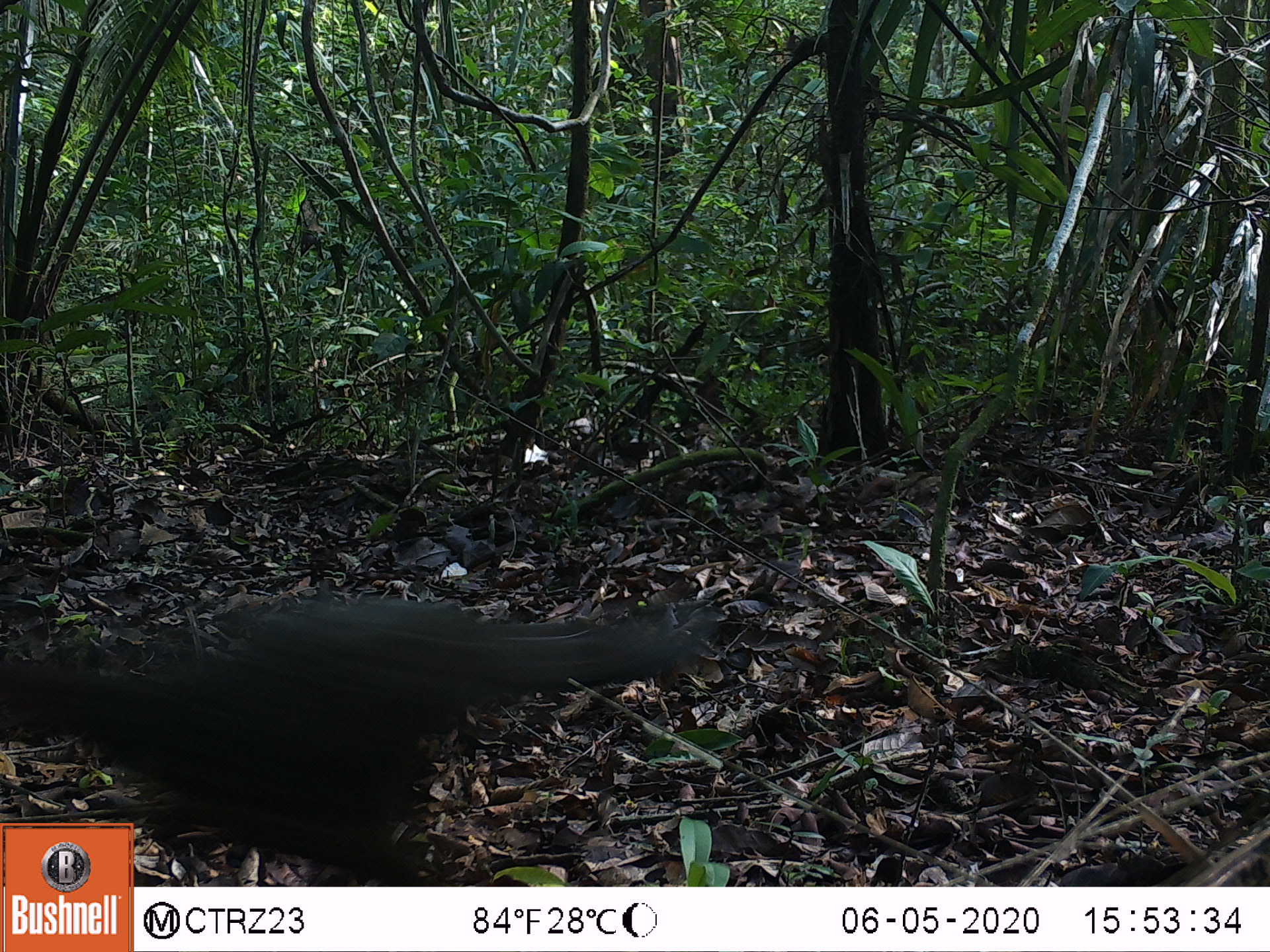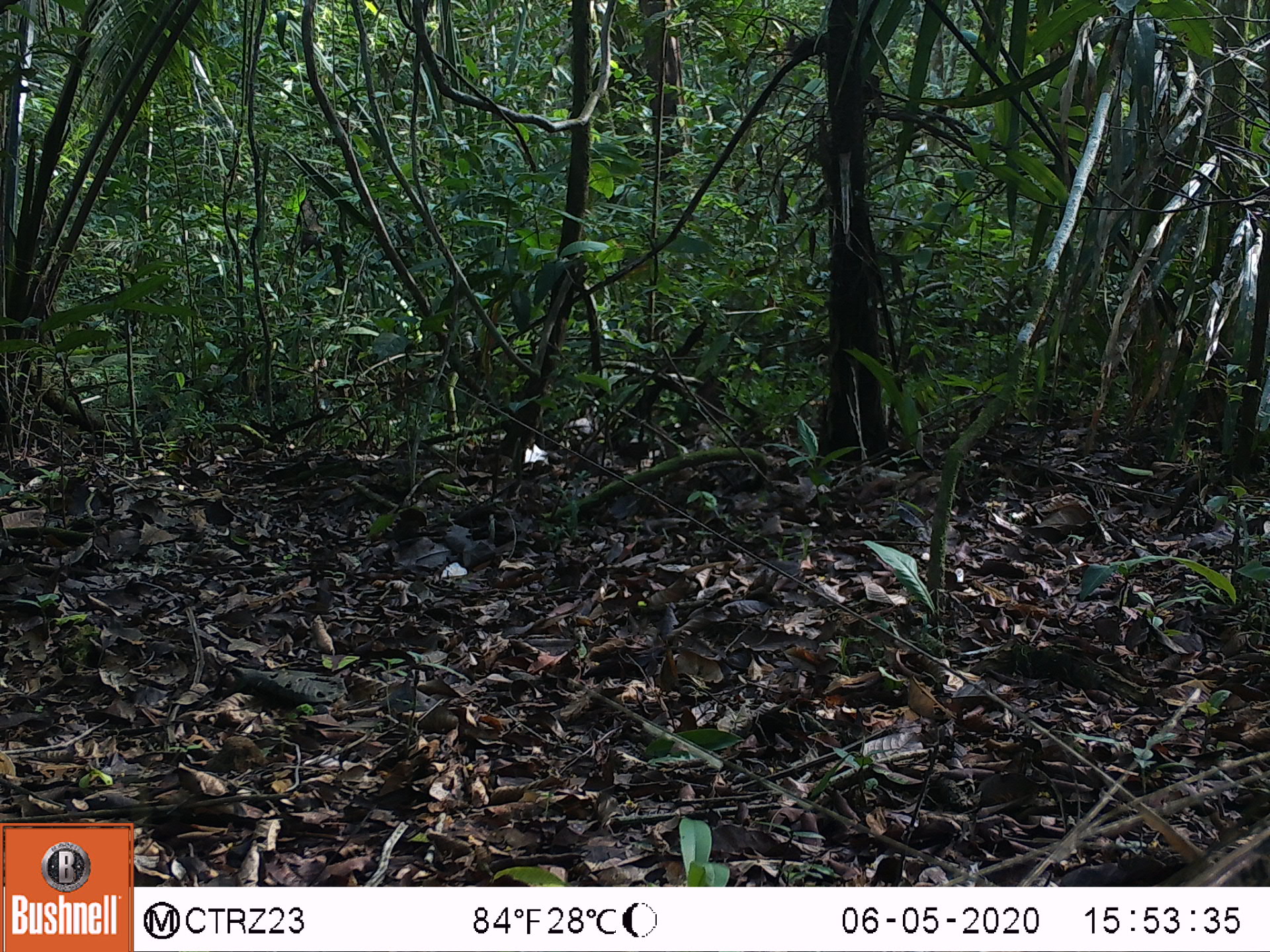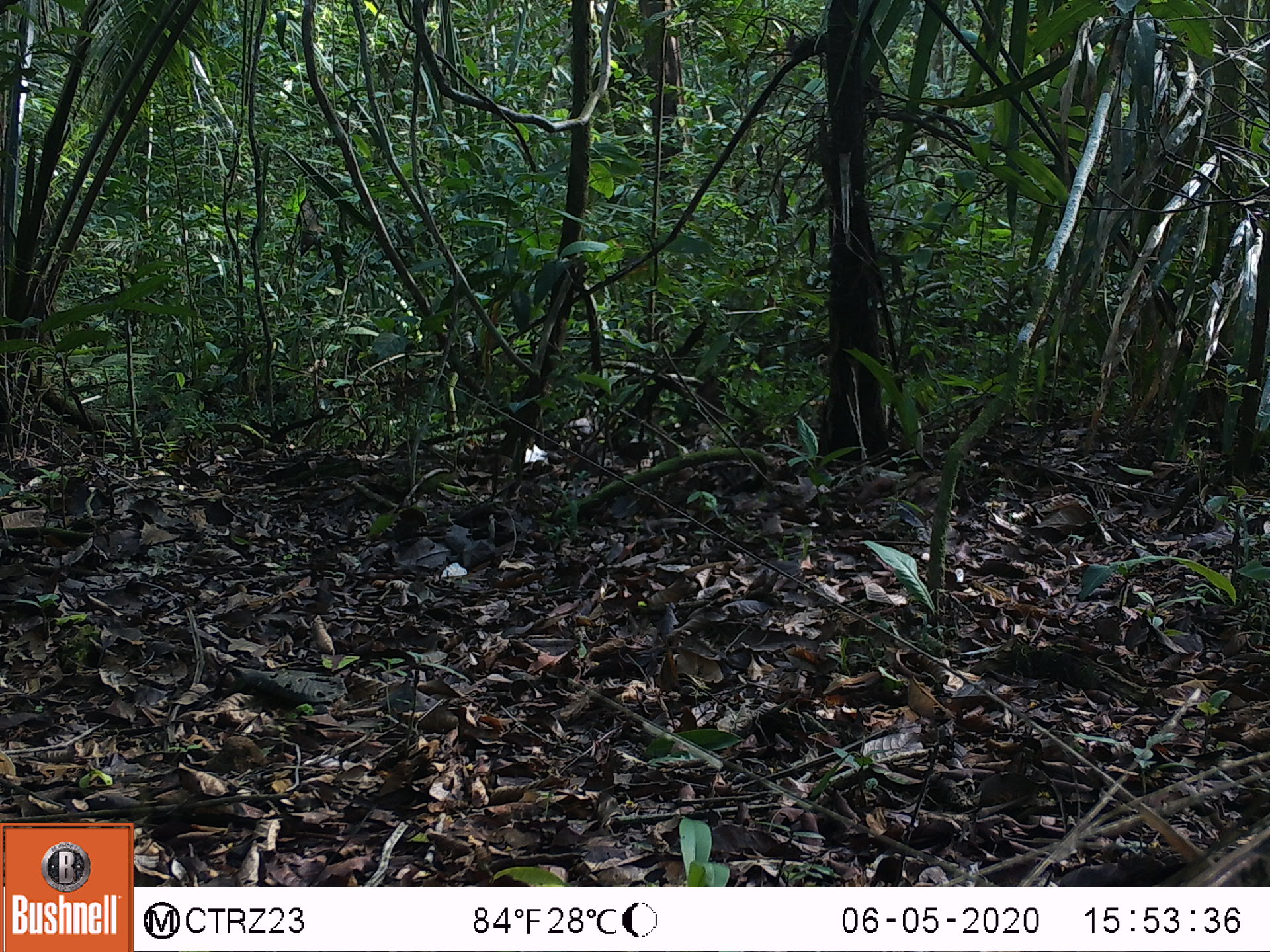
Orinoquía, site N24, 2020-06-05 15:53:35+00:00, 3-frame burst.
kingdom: Animalia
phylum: Chordata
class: Aves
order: Galliformes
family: Cracidae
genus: Penelope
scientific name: Penelope jacquacu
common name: spix's guan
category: spixs guan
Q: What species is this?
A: Spixs guan (spix's guan) (Penelope jacquacu).